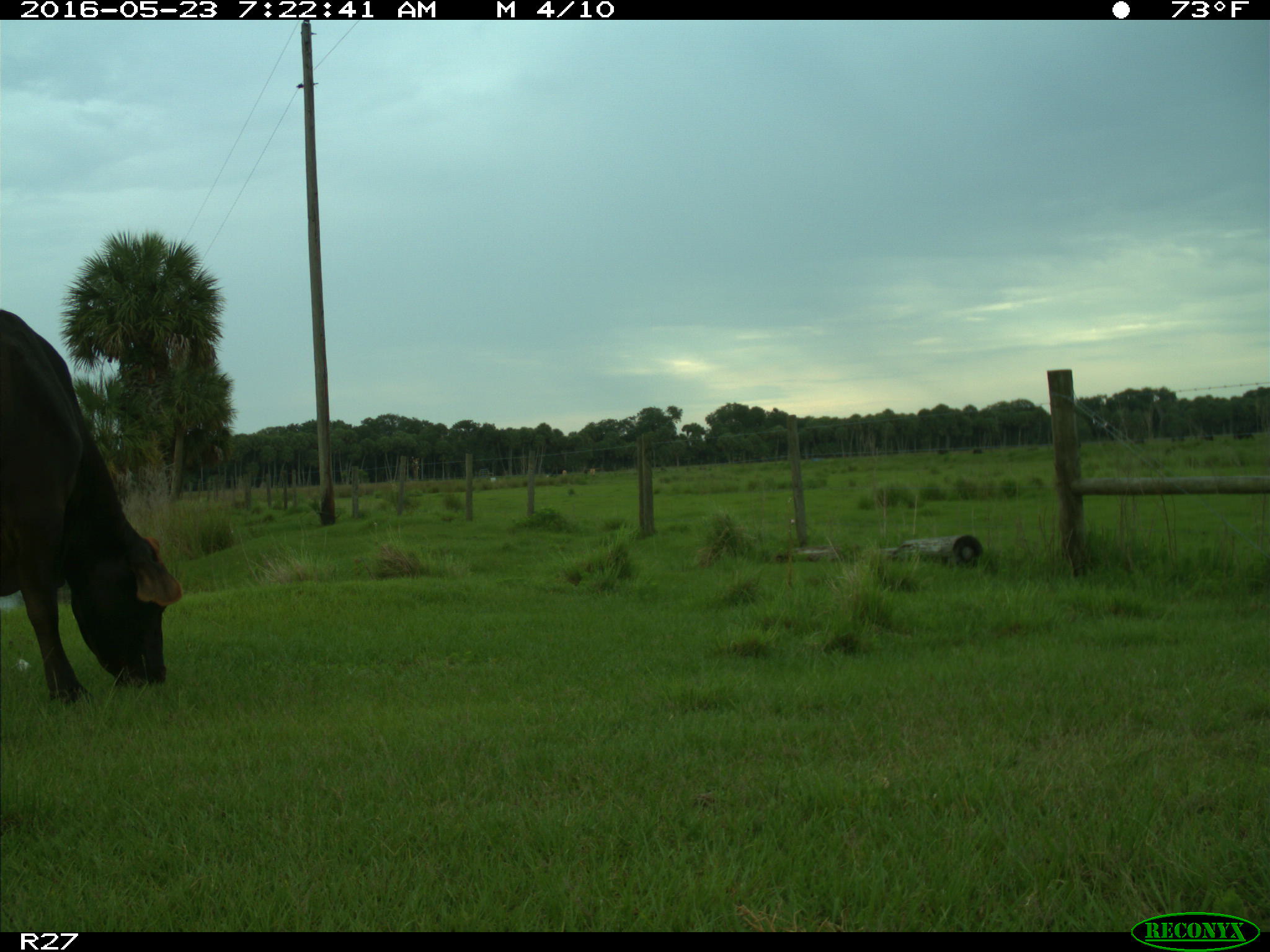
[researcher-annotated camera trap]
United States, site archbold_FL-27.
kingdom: Animalia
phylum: Chordata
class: Mammalia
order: Artiodactyla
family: Bovidae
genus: Bos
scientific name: Bos taurus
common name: domestic cow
Bos taurus (domestic cow).